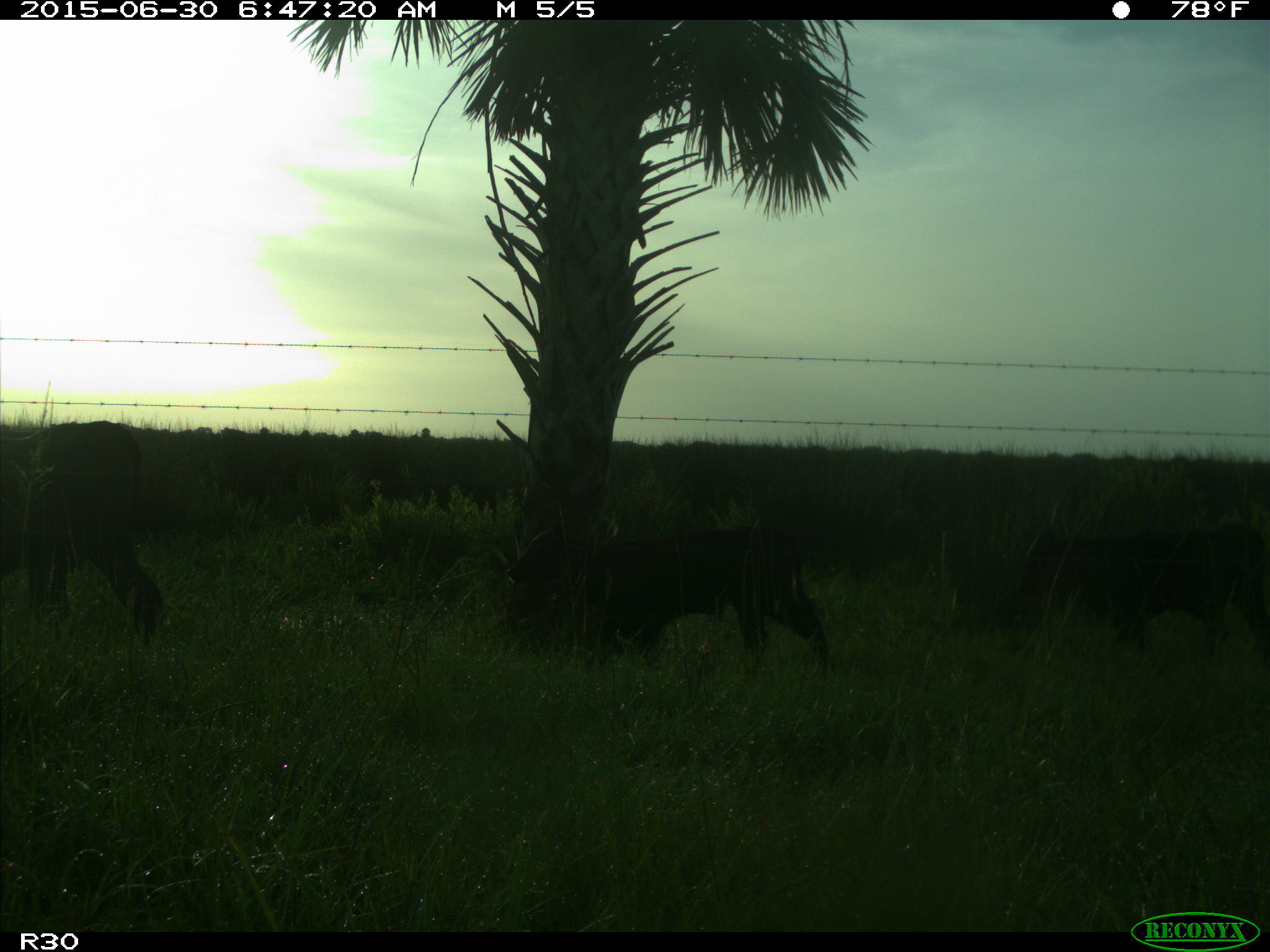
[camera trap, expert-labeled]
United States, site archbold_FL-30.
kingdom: Animalia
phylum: Chordata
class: Mammalia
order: Artiodactyla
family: Bovidae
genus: Bos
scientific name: Bos taurus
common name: domestic cow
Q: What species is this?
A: Bos taurus (domestic cow).